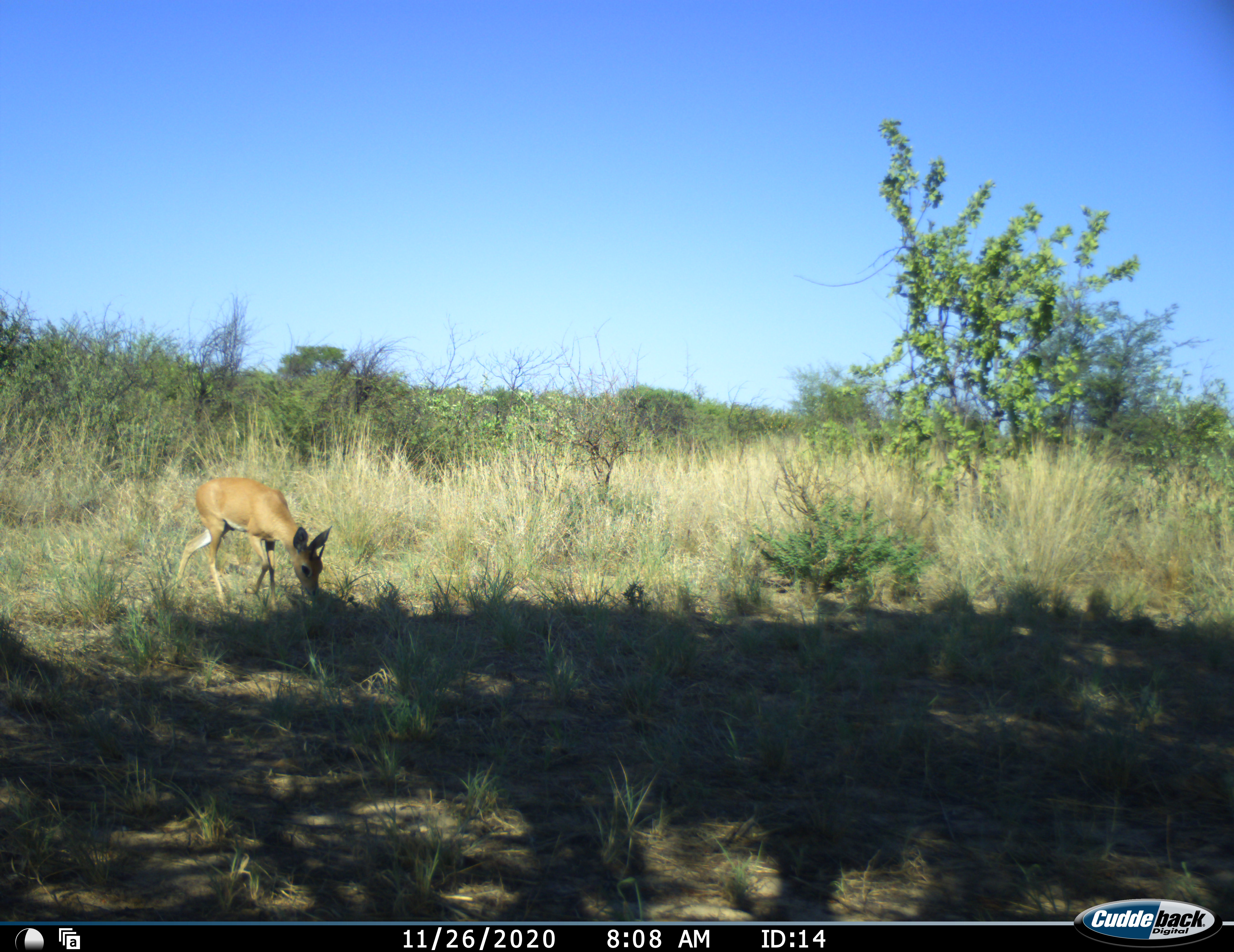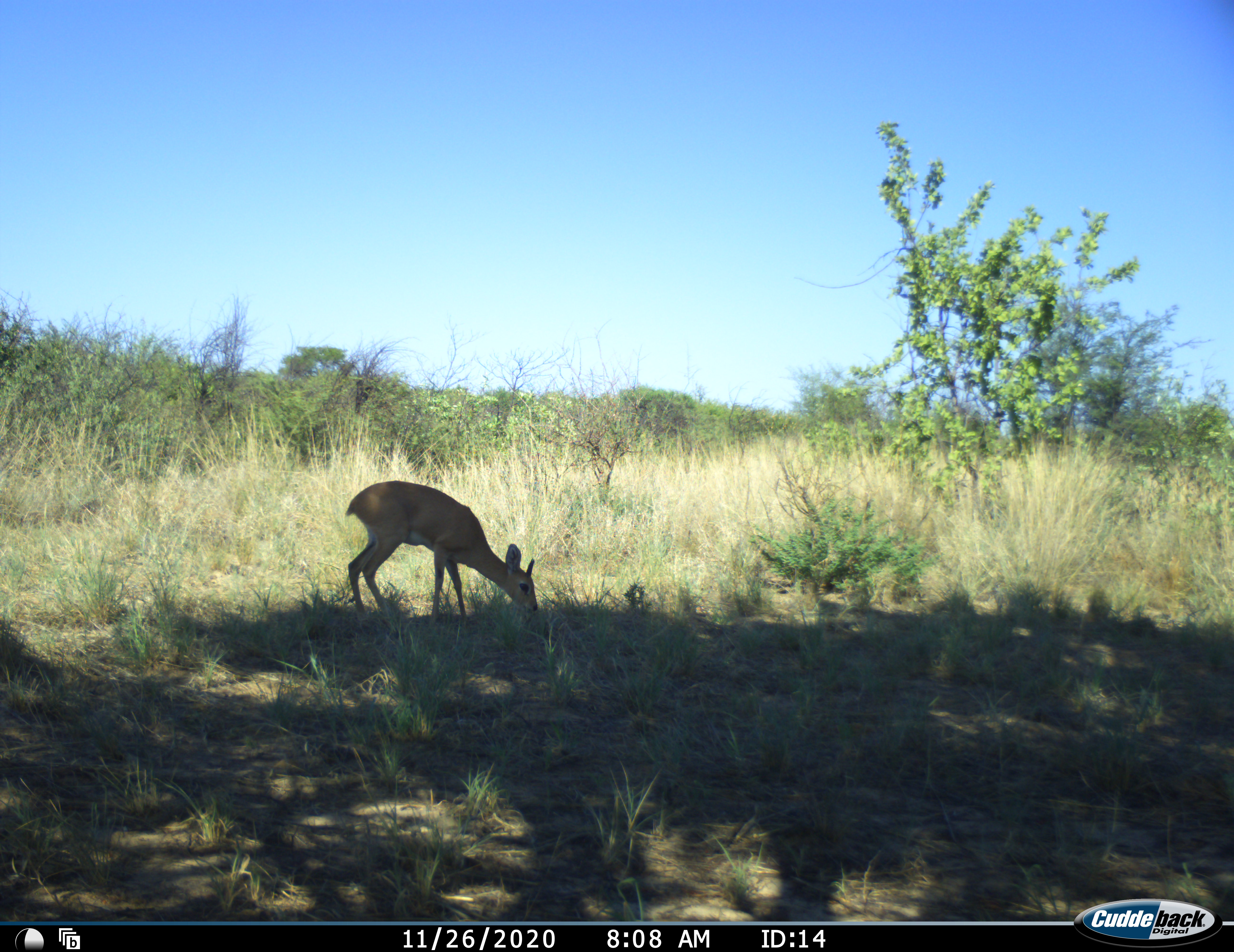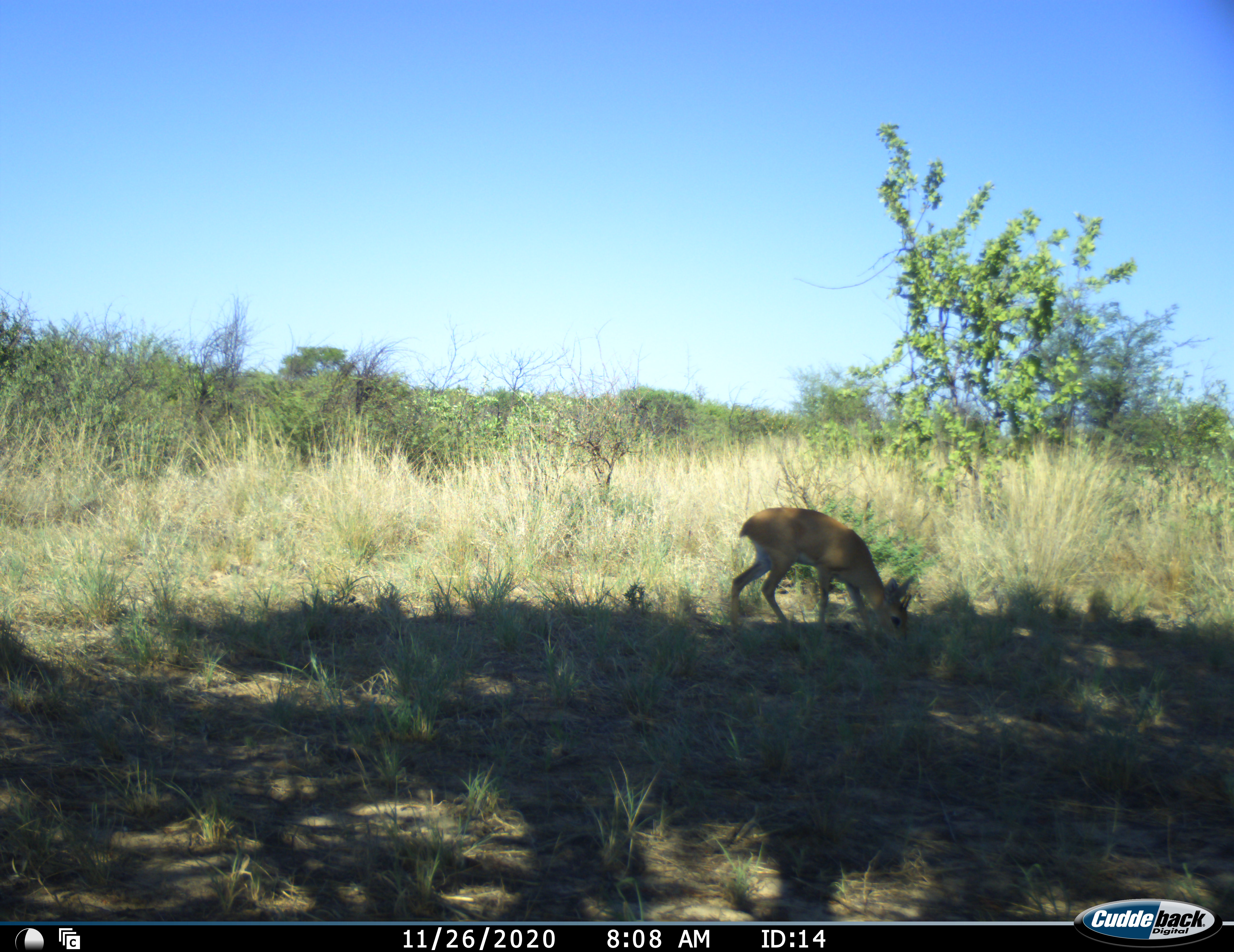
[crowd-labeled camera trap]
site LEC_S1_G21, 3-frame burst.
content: unidentified animal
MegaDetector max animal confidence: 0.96